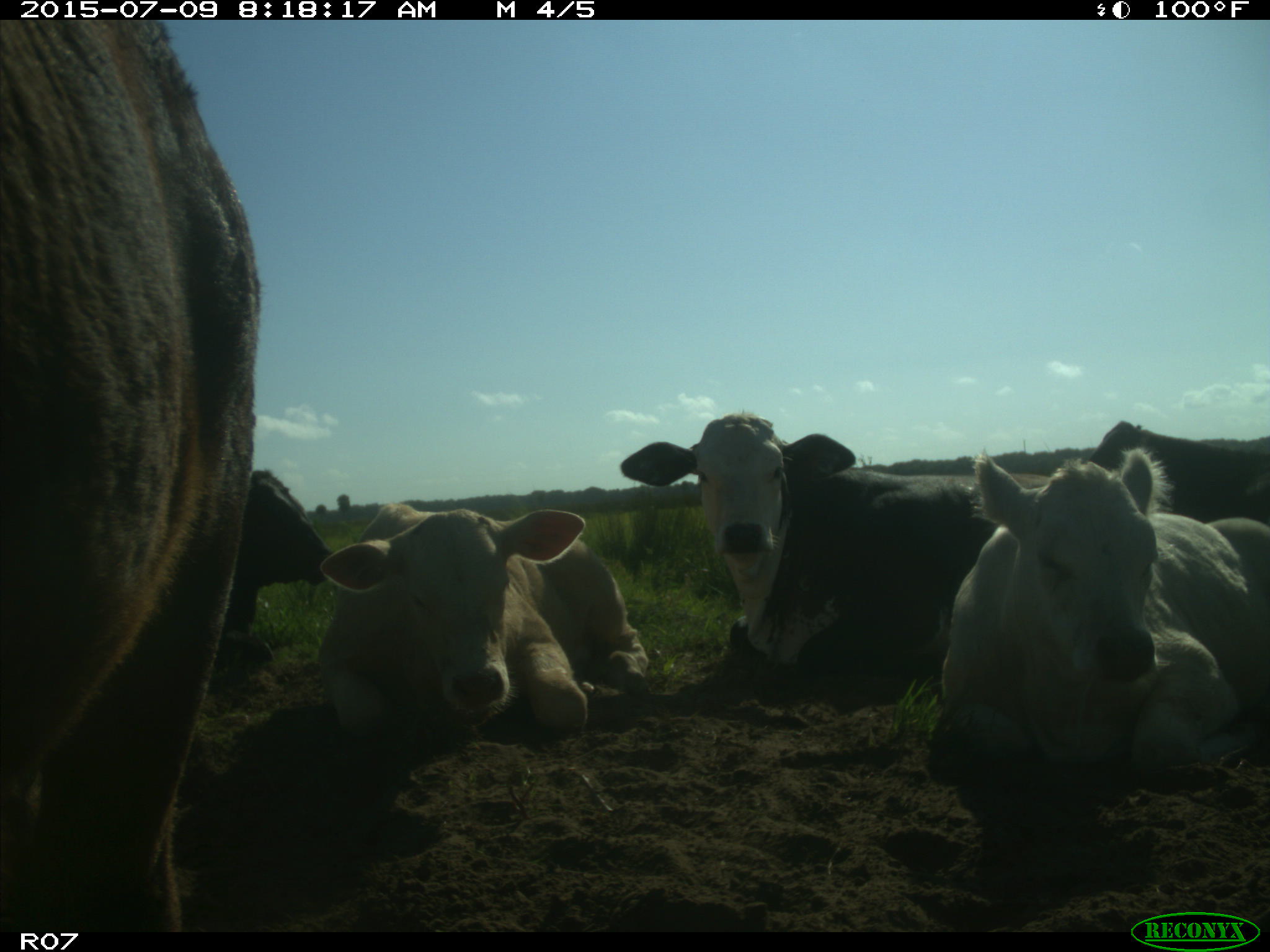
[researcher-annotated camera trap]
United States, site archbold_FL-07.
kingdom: Animalia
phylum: Chordata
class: Mammalia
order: Artiodactyla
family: Bovidae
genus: Bos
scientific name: Bos taurus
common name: domestic cow